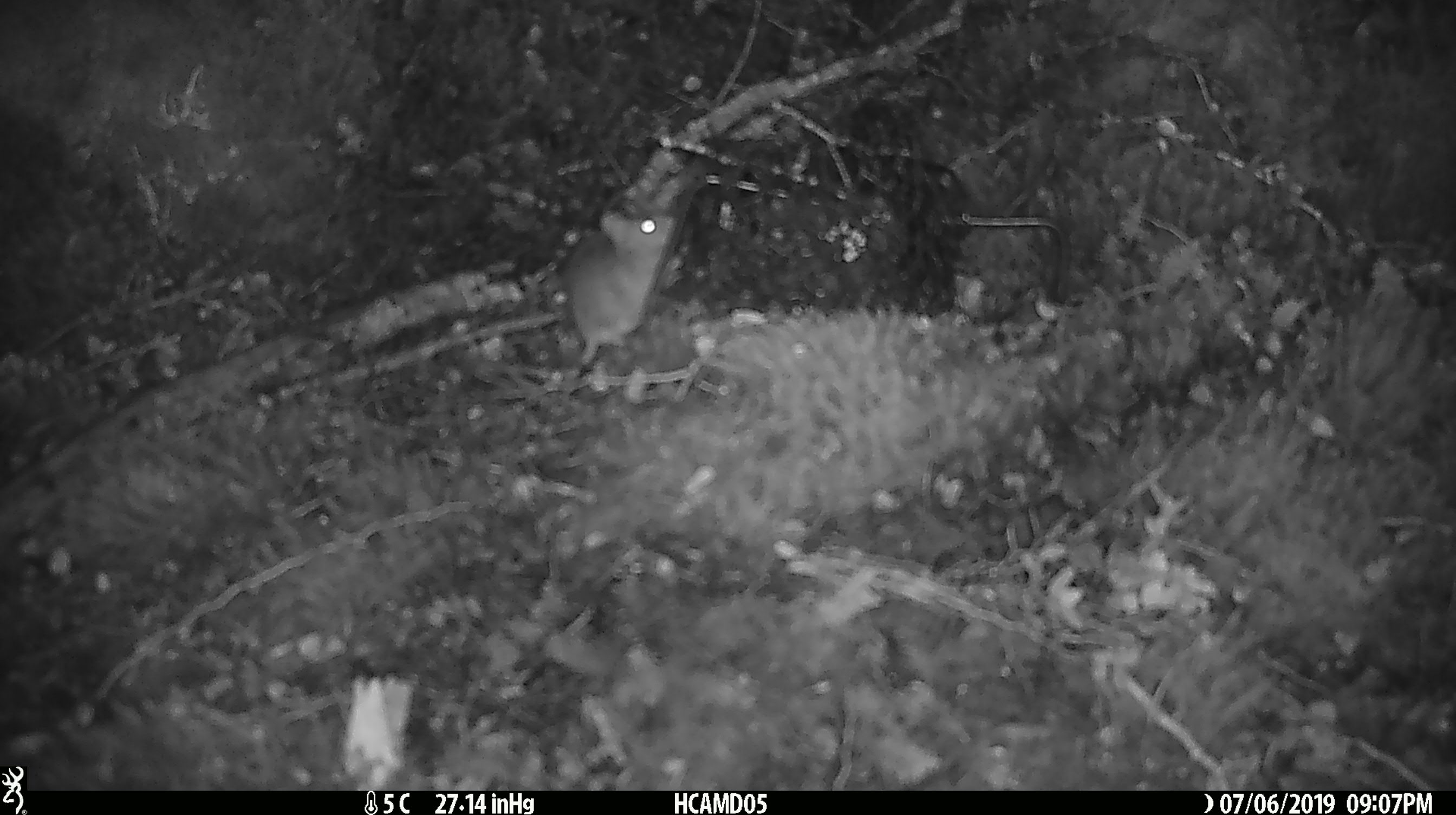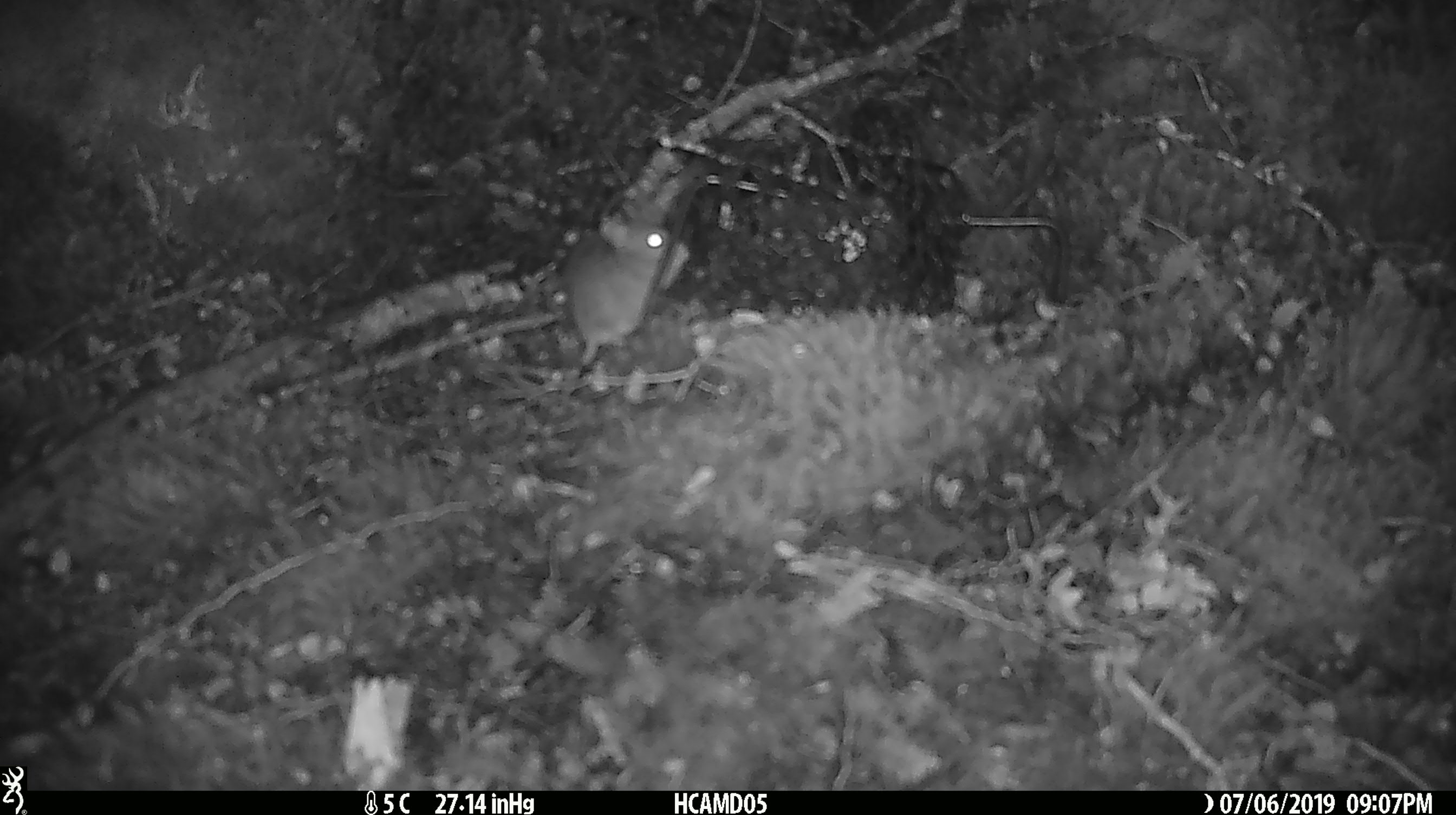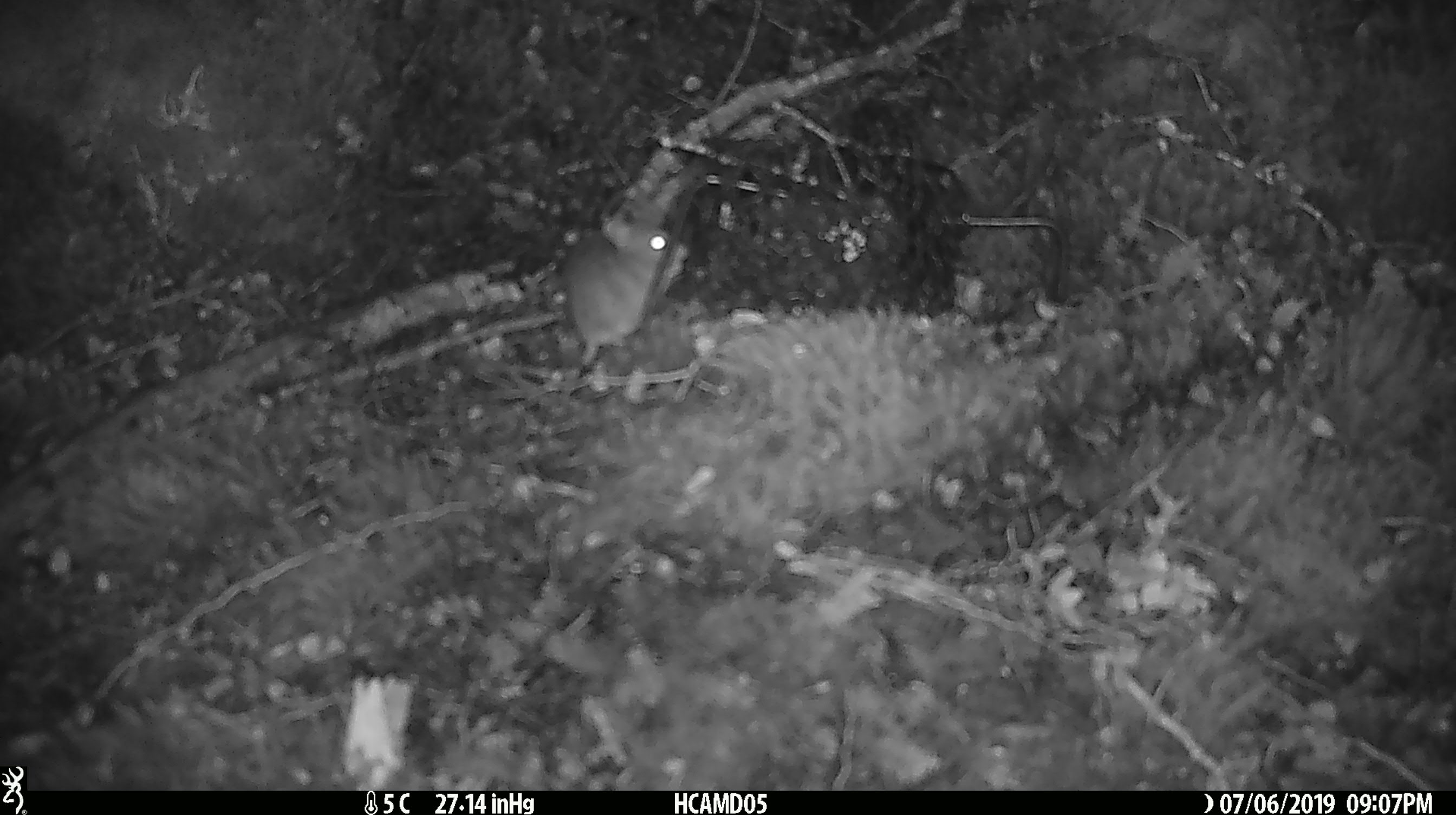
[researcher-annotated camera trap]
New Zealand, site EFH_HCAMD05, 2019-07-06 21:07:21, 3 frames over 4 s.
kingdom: Animalia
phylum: Chordata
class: Mammalia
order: Rodentia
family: Muridae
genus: Mus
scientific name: Mus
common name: mouse